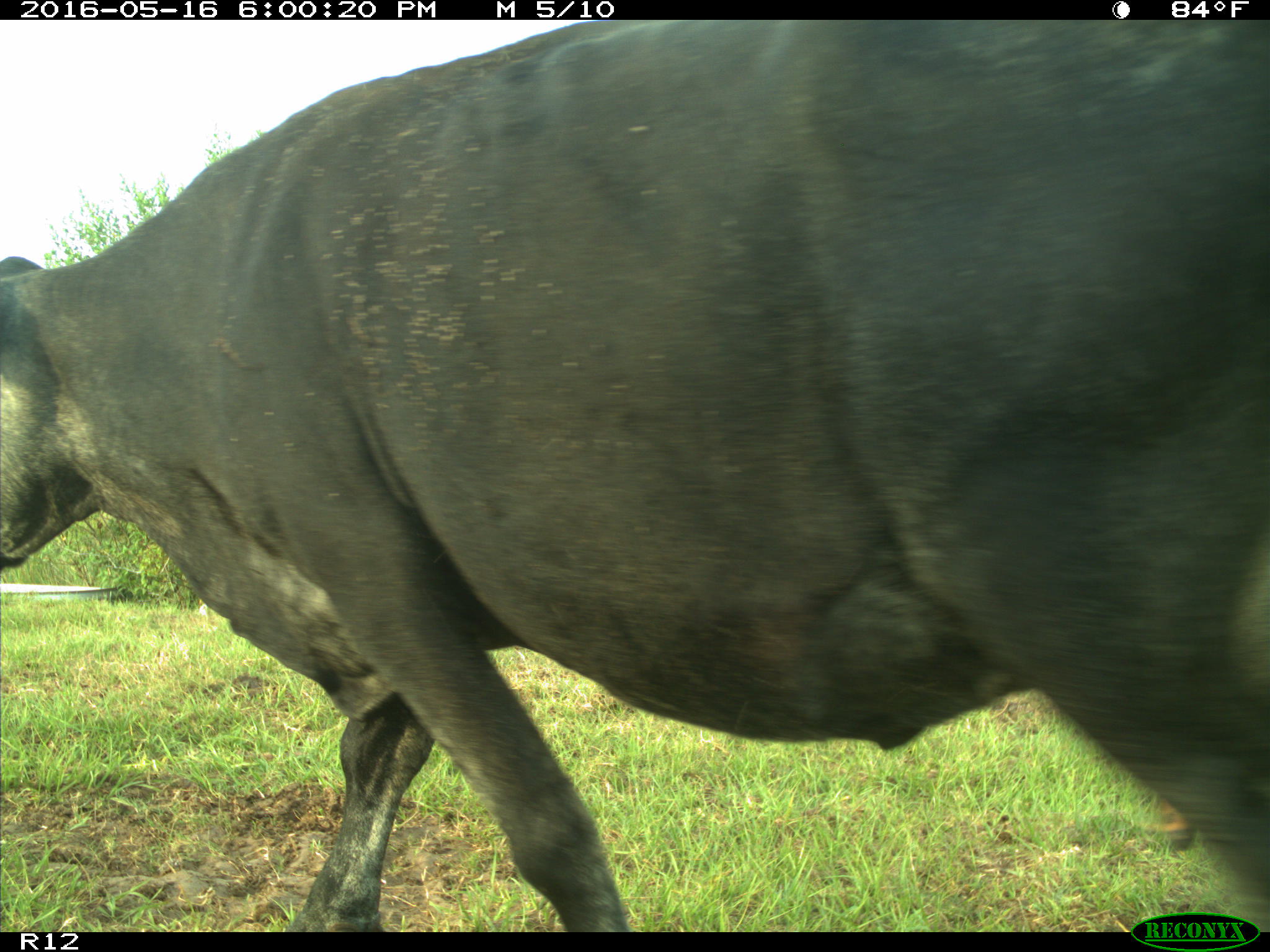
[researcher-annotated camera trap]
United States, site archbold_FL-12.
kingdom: Animalia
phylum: Chordata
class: Mammalia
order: Artiodactyla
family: Bovidae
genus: Bos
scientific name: Bos taurus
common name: domestic cow